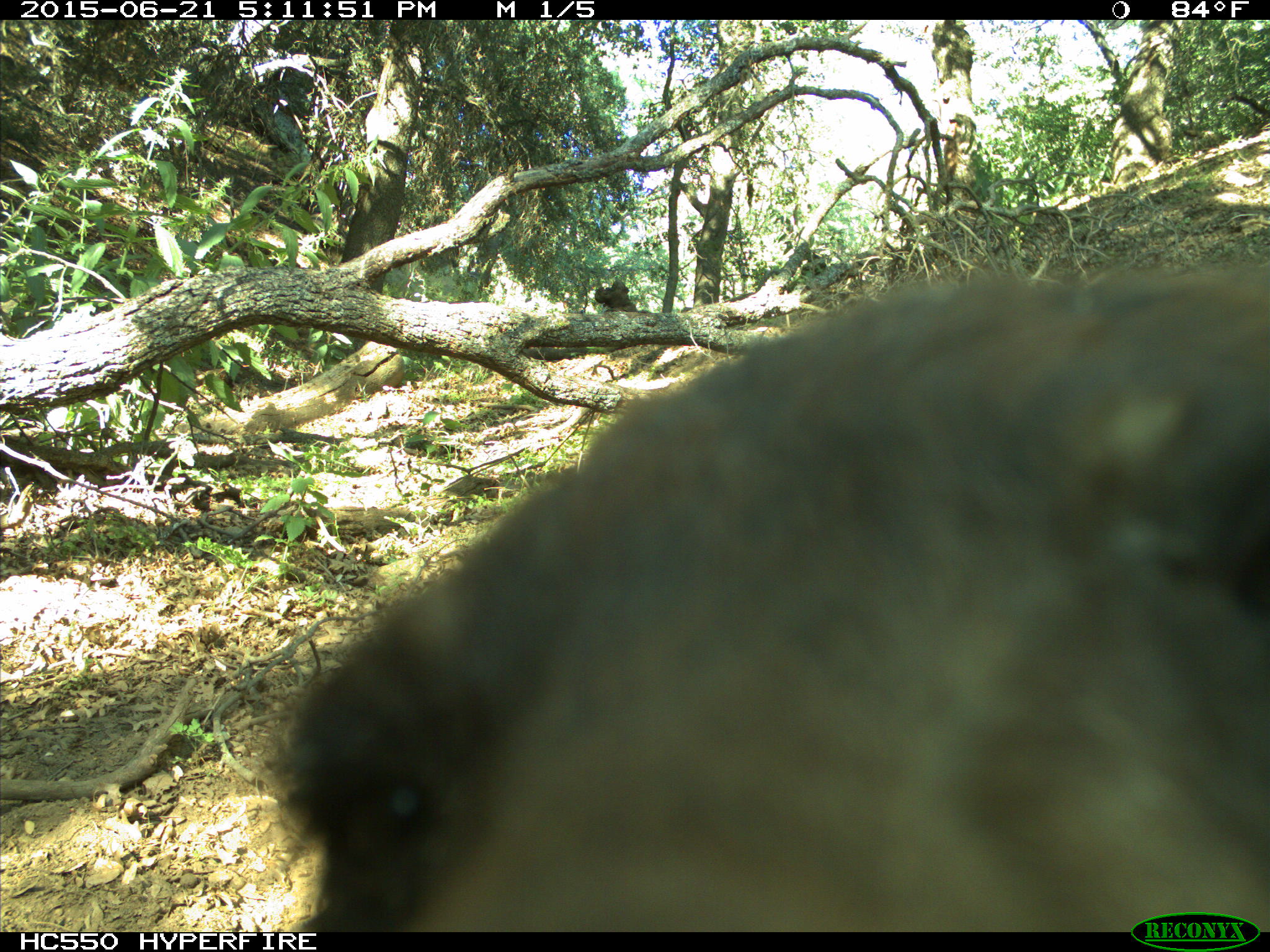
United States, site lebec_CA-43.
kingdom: Animalia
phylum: Chordata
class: Mammalia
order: Carnivora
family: Ursidae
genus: Ursus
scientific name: Ursus americanus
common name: american black bear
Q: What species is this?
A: Ursus americanus (american black bear).